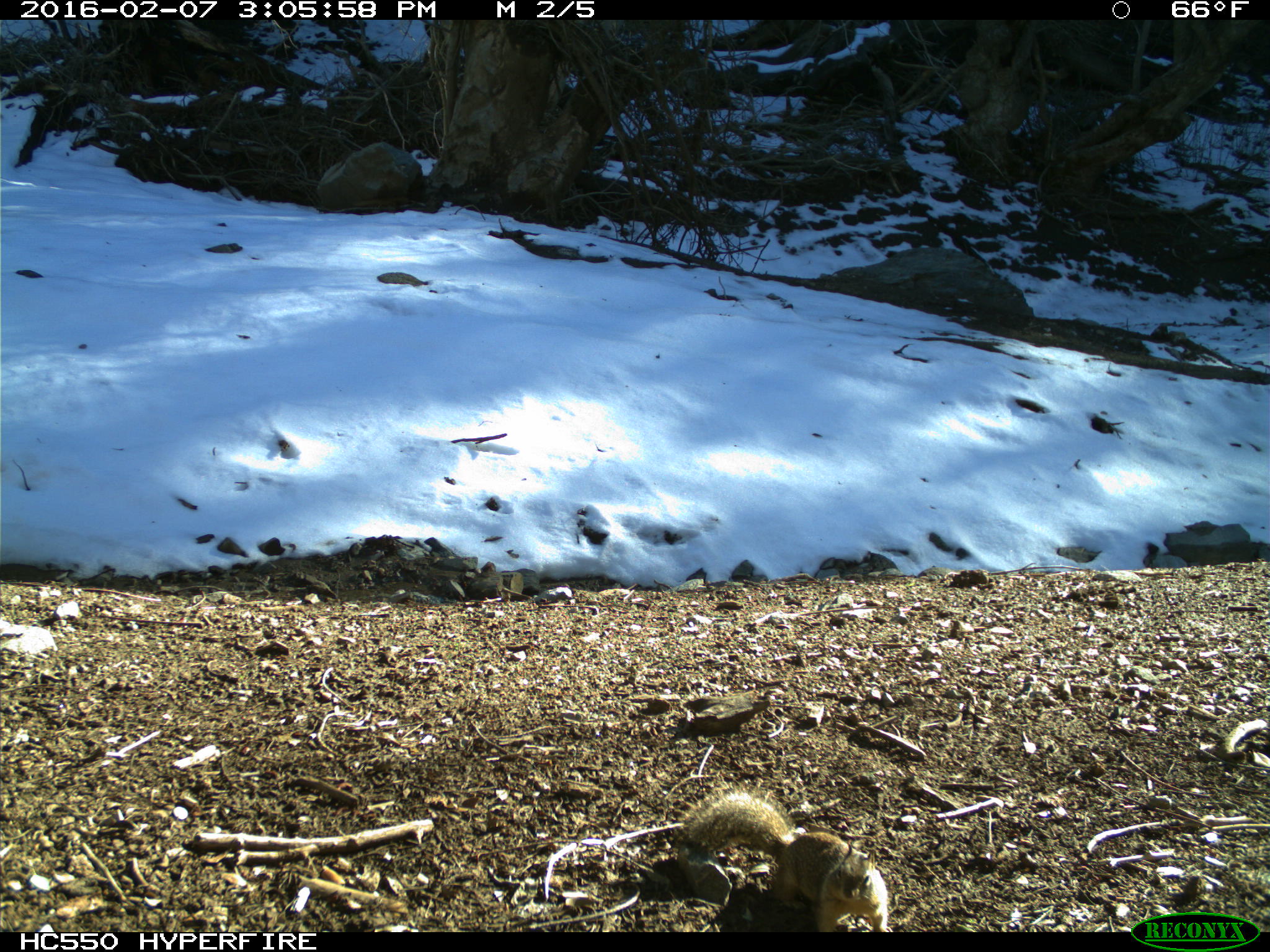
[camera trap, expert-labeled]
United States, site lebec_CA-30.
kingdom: Animalia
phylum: Chordata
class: Mammalia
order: Rodentia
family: Sciuridae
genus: Otospermophilus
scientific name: Otospermophilus beecheyi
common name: california ground squirrel